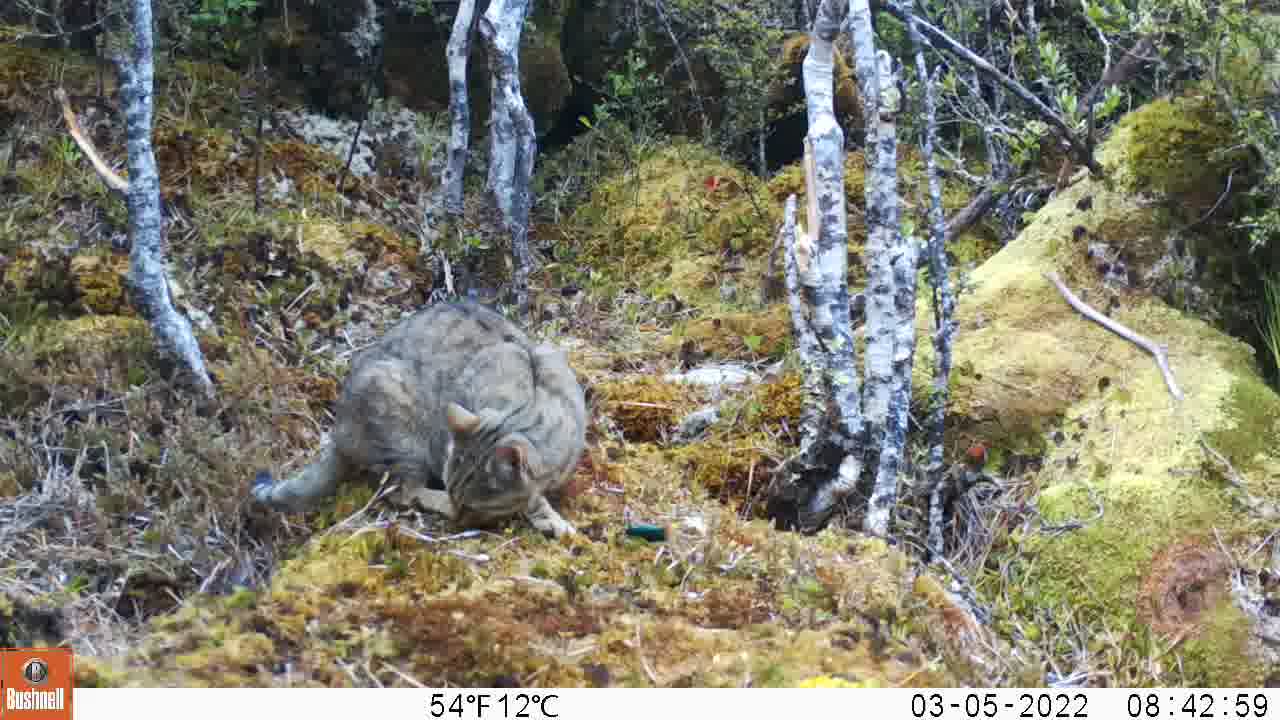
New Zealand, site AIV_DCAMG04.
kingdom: Animalia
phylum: Chordata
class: Mammalia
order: Carnivora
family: Felidae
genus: Felis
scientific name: Felis catus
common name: domestic cat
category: cat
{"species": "cat (domestic cat) (Felis catus)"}